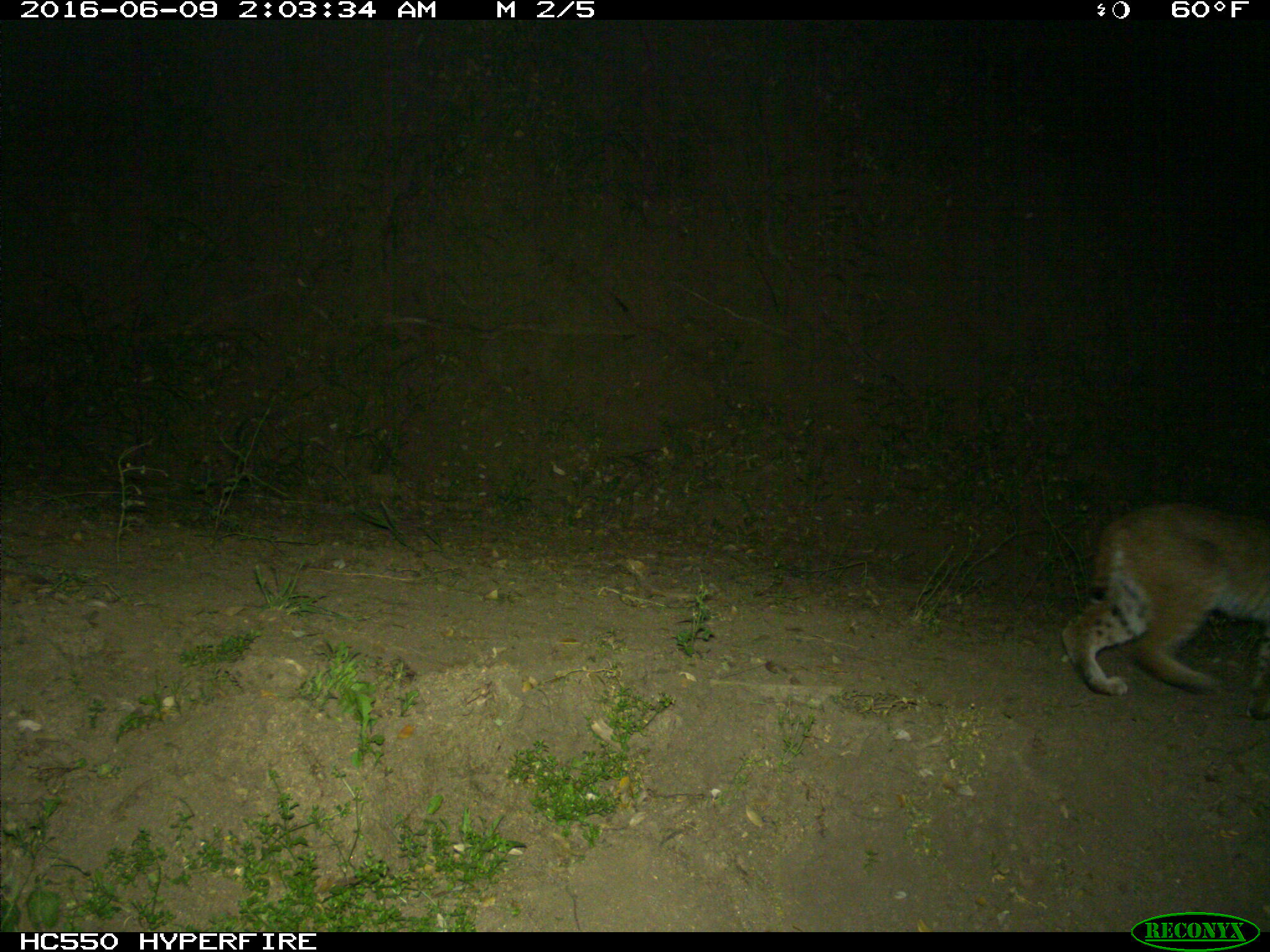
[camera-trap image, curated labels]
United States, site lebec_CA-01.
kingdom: Animalia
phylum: Chordata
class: Mammalia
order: Carnivora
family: Felidae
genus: Lynx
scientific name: Lynx rufus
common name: bobcat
Lynx rufus (bobcat).